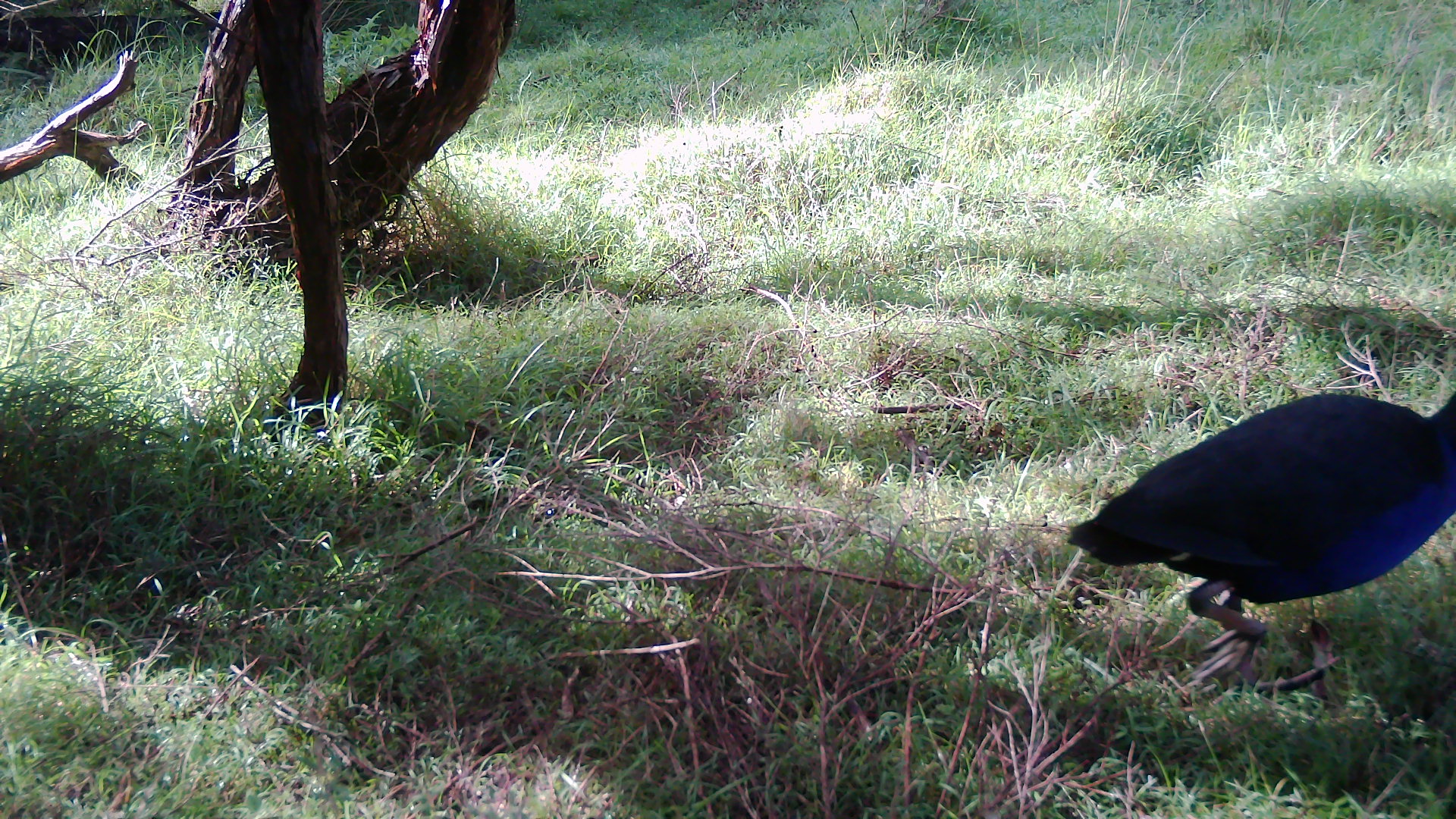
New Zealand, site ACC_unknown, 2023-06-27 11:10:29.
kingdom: Animalia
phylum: Chordata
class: Aves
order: Gruiformes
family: Rallidae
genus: Porphyrio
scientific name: Porphyrio melanotus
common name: australasian swamphen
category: pukeko